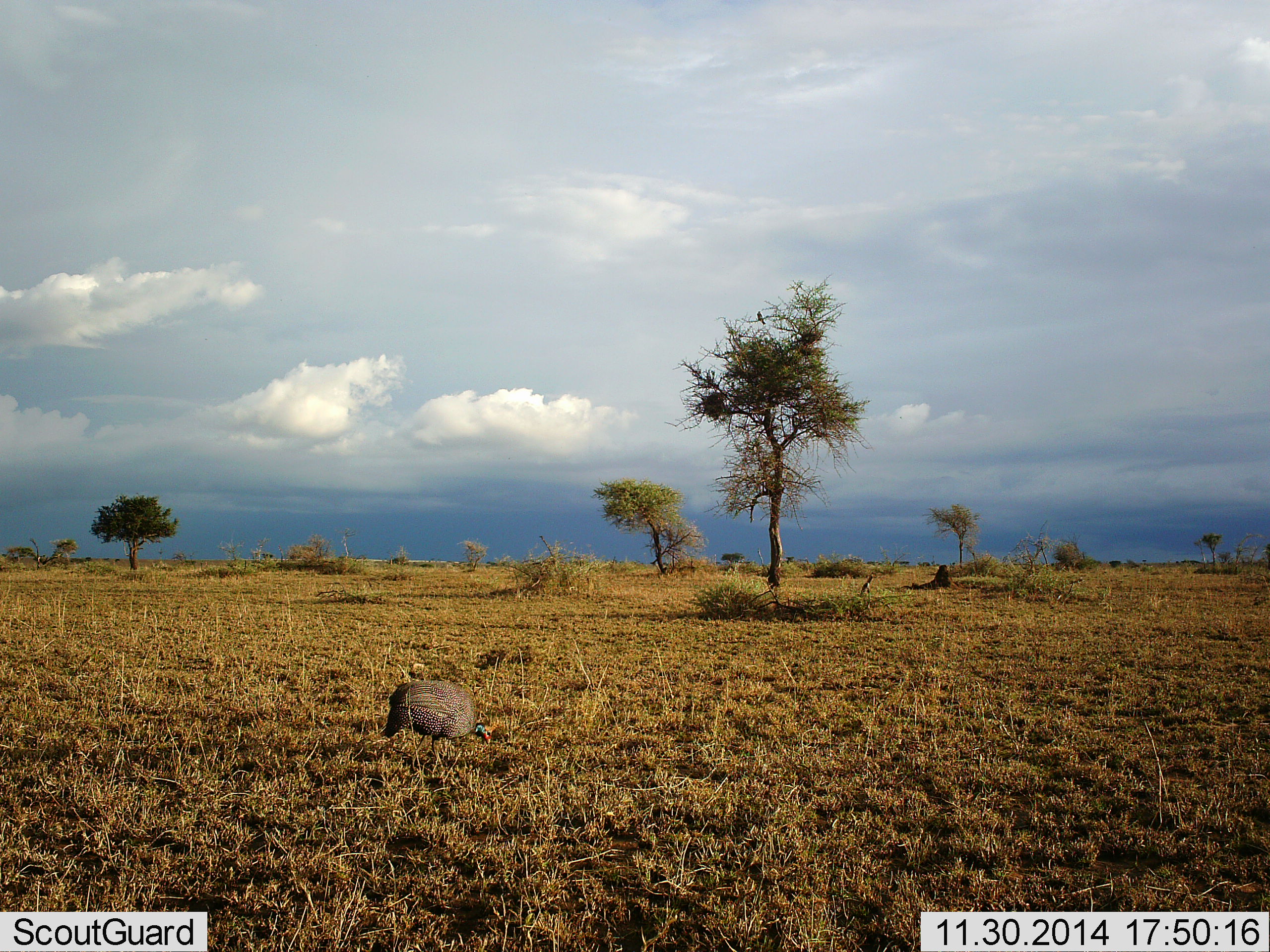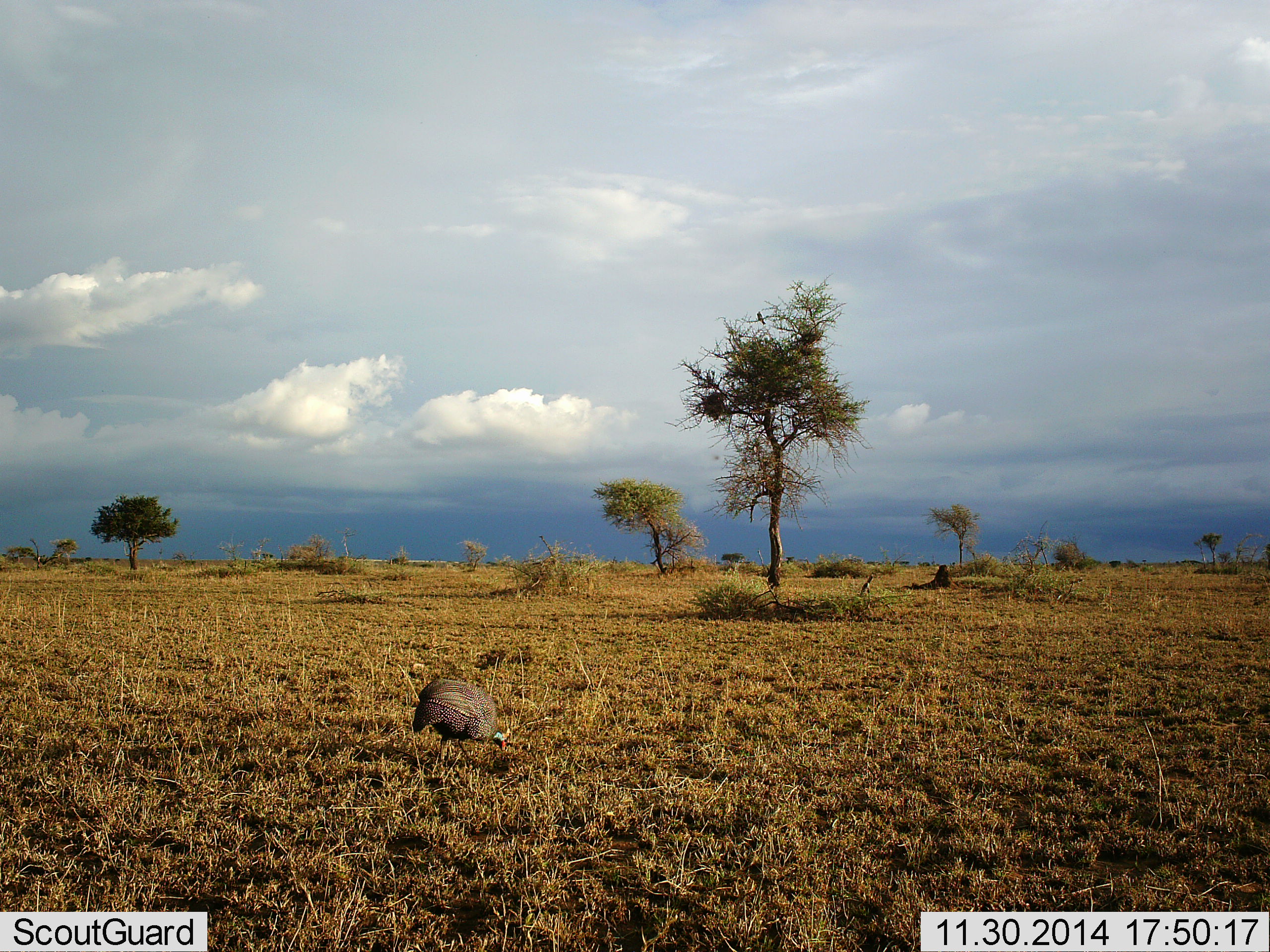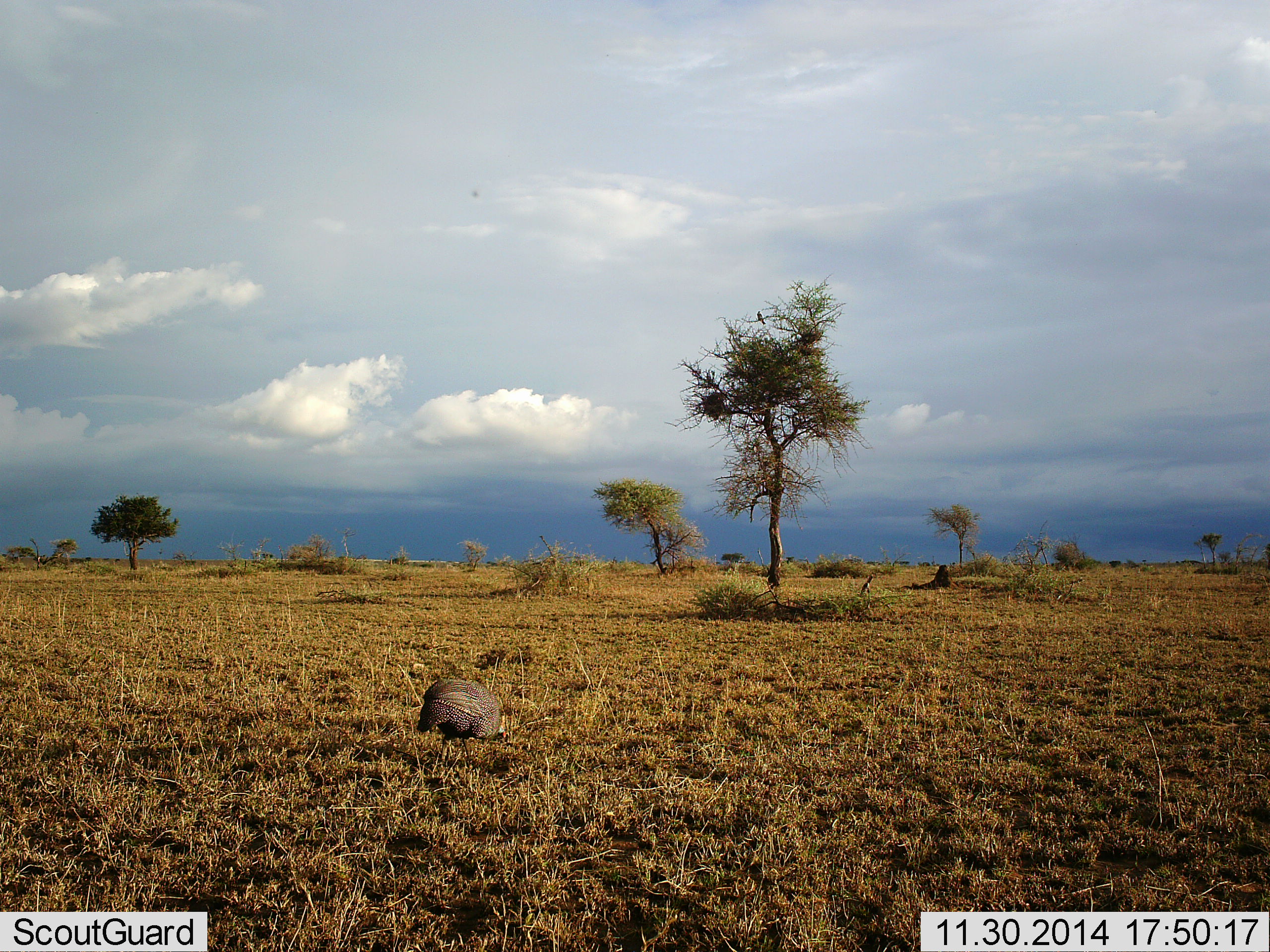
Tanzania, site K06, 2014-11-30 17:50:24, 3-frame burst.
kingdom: Animalia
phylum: Chordata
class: Aves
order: Galliformes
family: Numididae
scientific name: Numididae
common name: guinea fowl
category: guineafowl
Guineafowl (guinea fowl) (Numididae), count 1. Behavior (volunteer vote fractions): standing 18%, resting 0%, moving 55%, interacting 0%. Young present (vote fraction): 0%. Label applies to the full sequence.